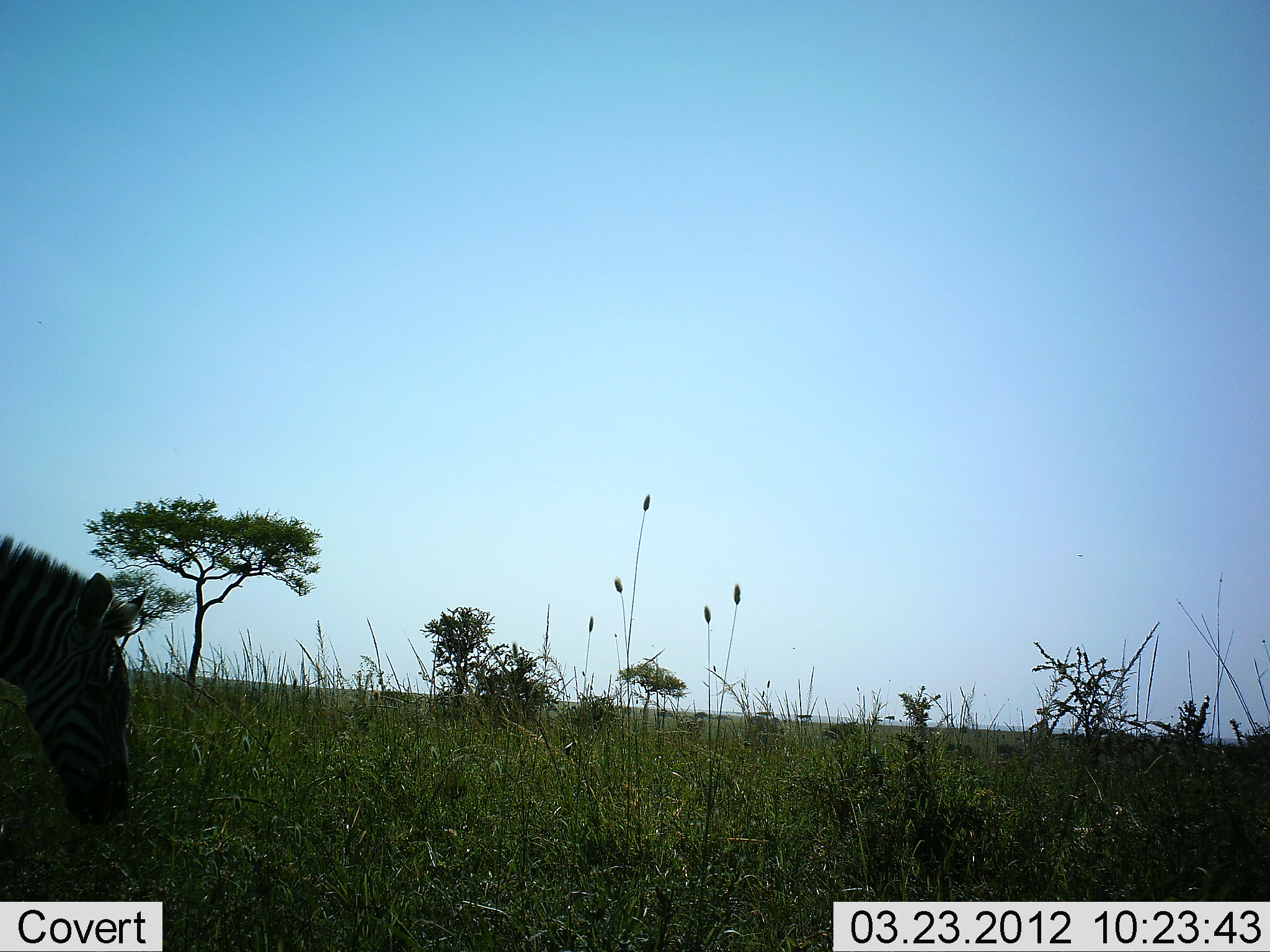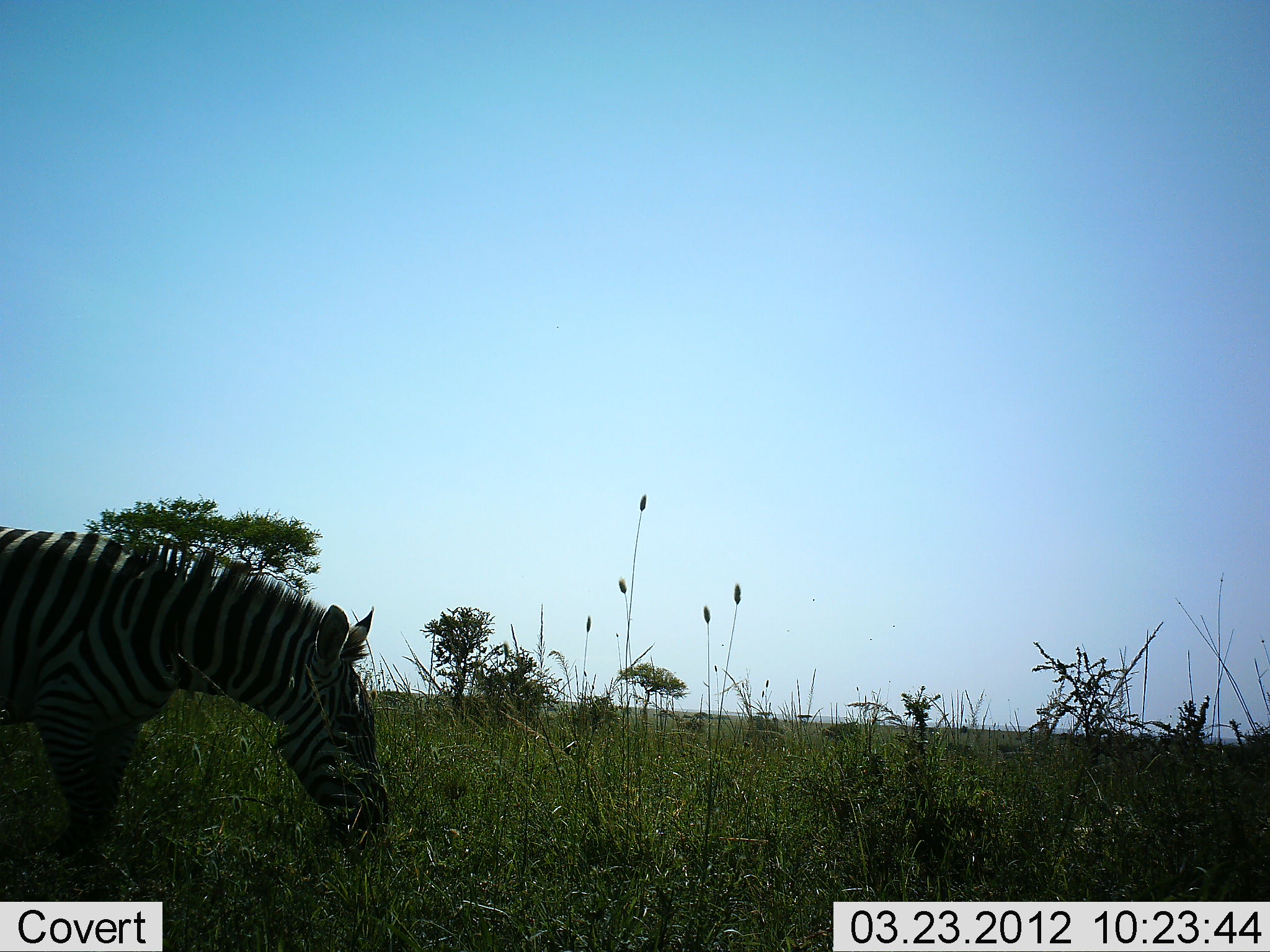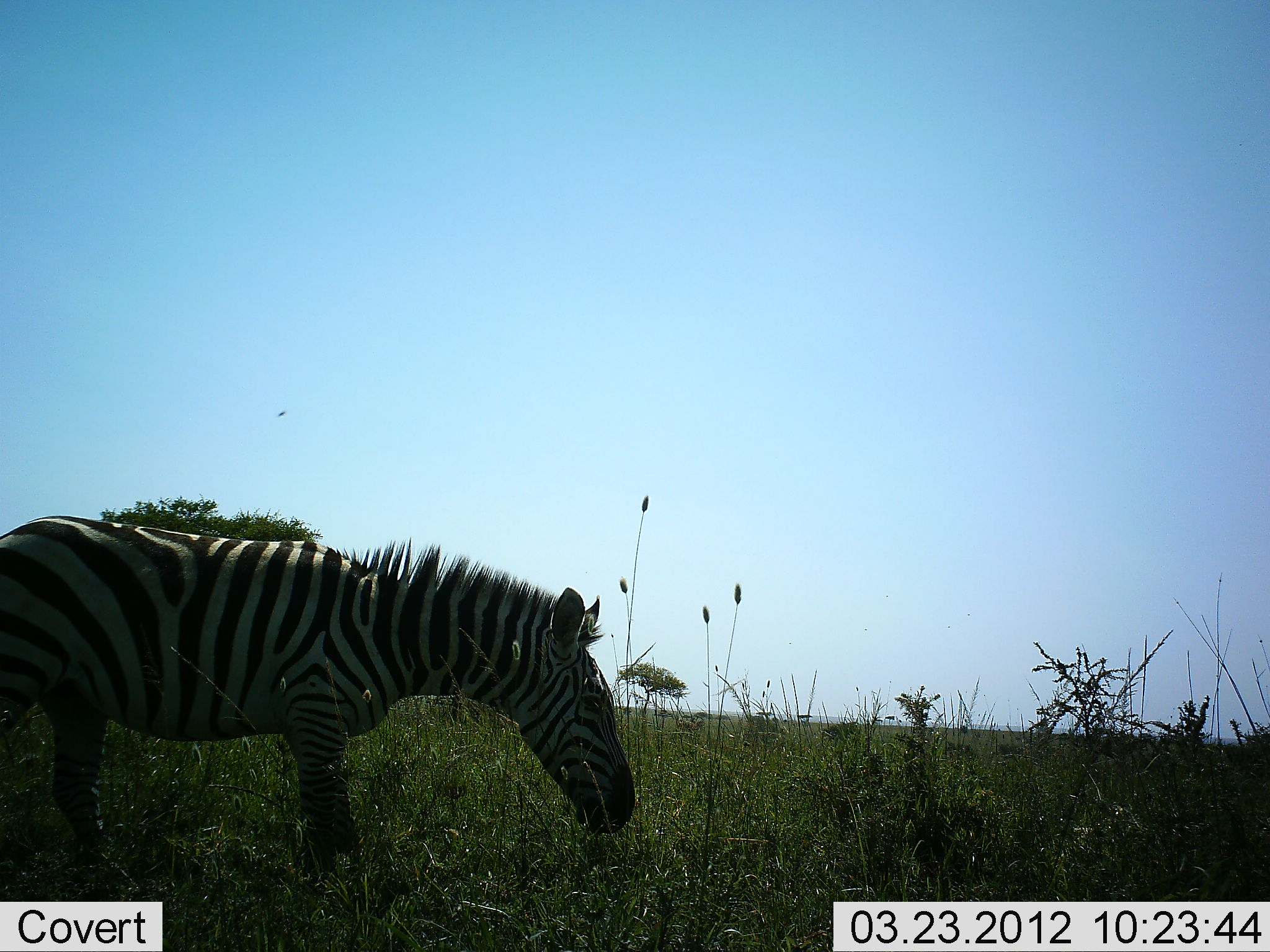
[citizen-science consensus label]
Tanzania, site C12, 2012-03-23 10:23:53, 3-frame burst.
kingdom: Animalia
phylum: Chordata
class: Mammalia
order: Perissodactyla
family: Equidae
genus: Equus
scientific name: Equus quagga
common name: plains zebra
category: zebra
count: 1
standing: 14%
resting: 0%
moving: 57%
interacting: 0%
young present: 0%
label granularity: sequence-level